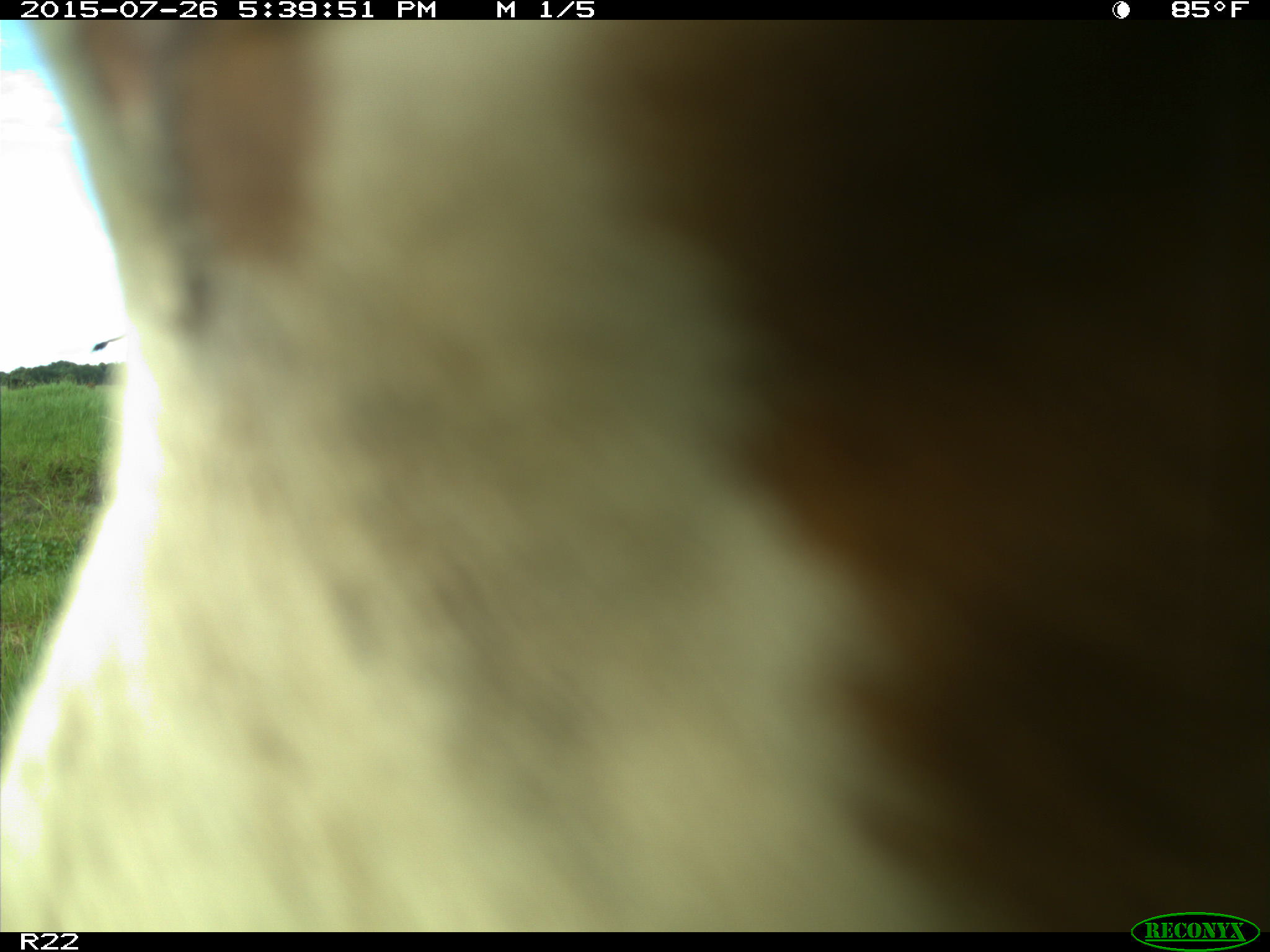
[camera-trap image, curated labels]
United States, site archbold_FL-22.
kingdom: Animalia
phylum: Chordata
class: Mammalia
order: Artiodactyla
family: Bovidae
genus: Bos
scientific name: Bos taurus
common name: domestic cow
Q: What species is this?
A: Bos taurus (domestic cow).